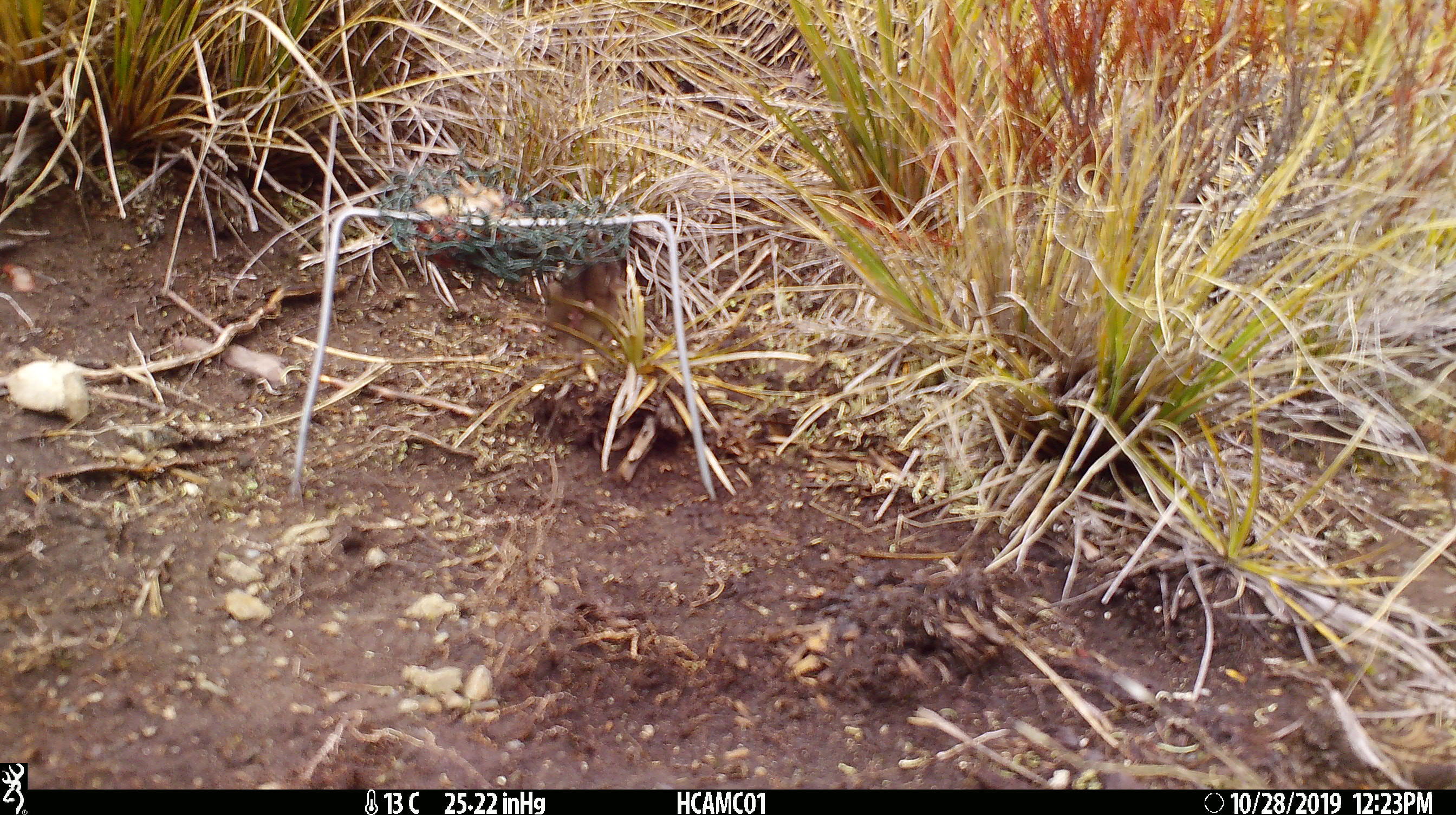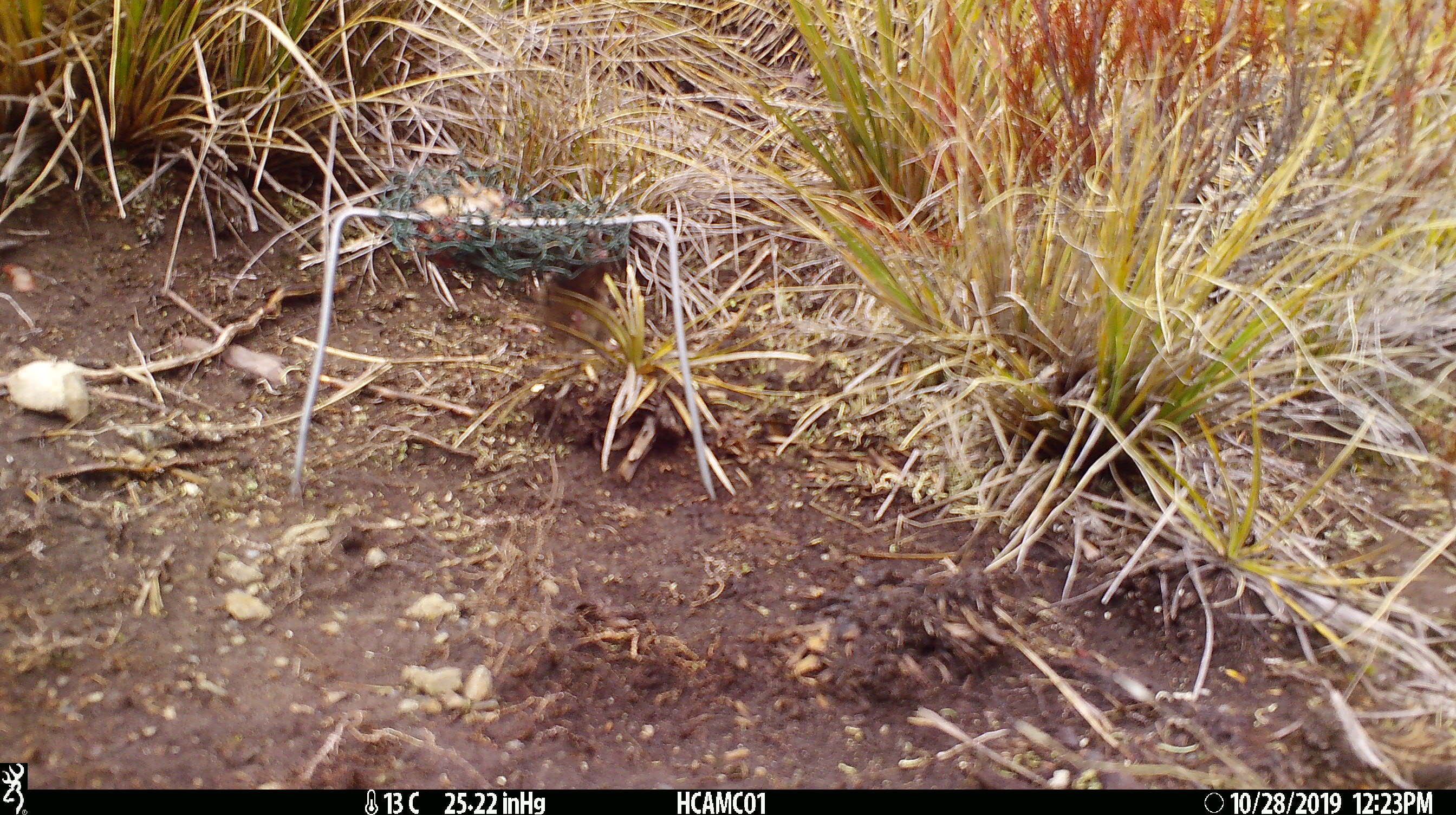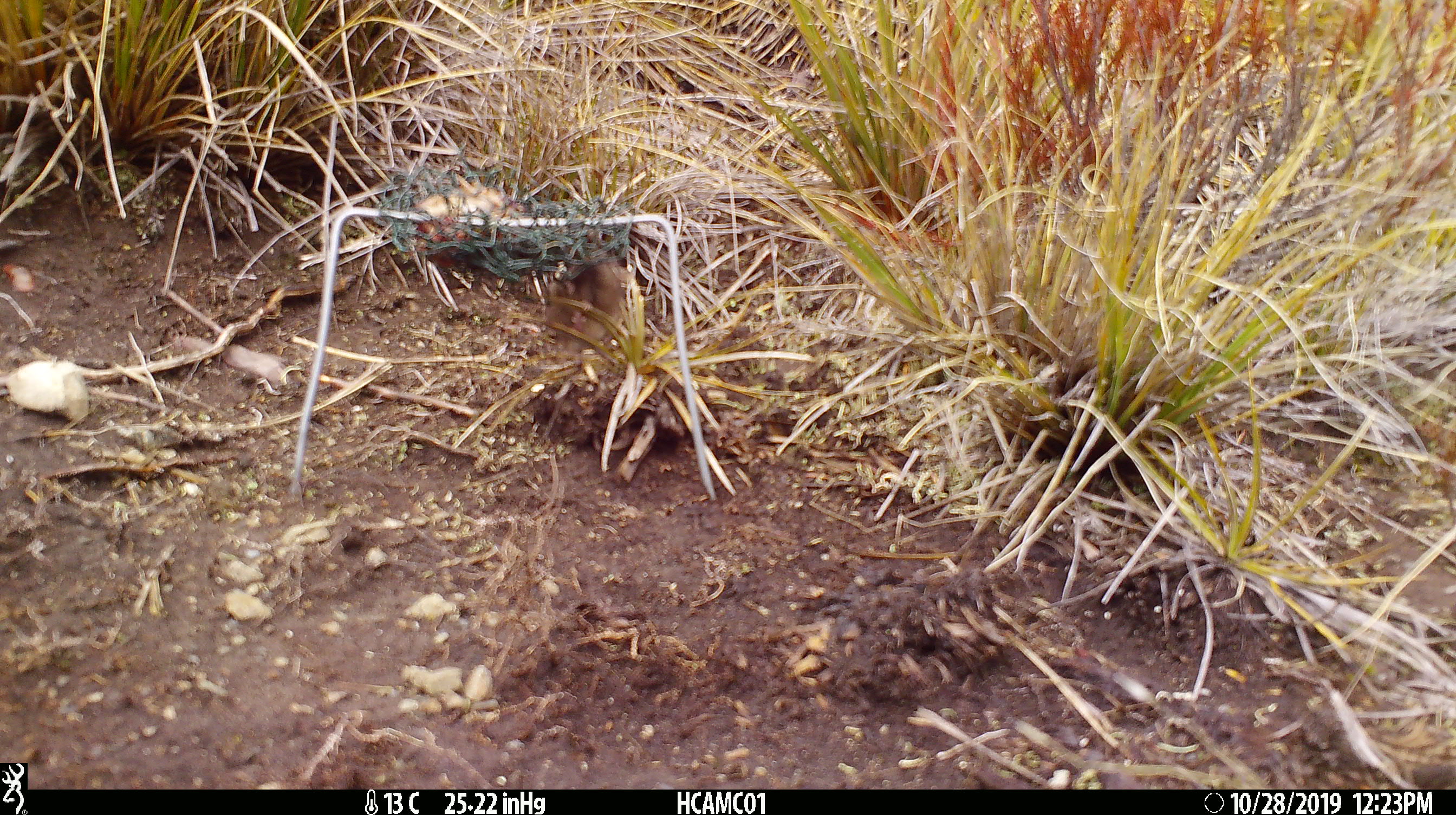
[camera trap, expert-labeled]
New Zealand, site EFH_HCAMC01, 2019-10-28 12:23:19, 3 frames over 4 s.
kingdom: Animalia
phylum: Chordata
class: Mammalia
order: Rodentia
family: Muridae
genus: Mus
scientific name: Mus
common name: mouse